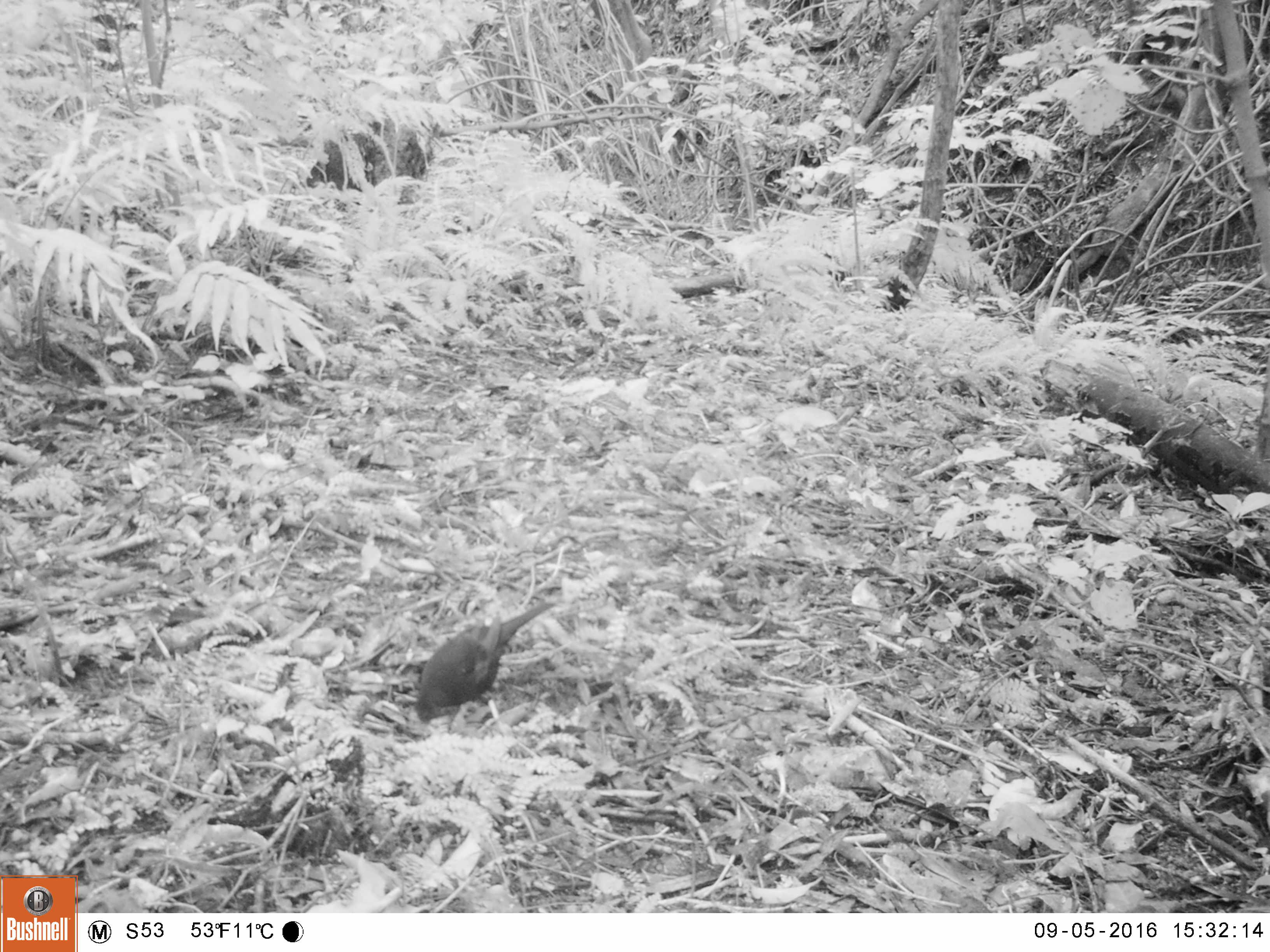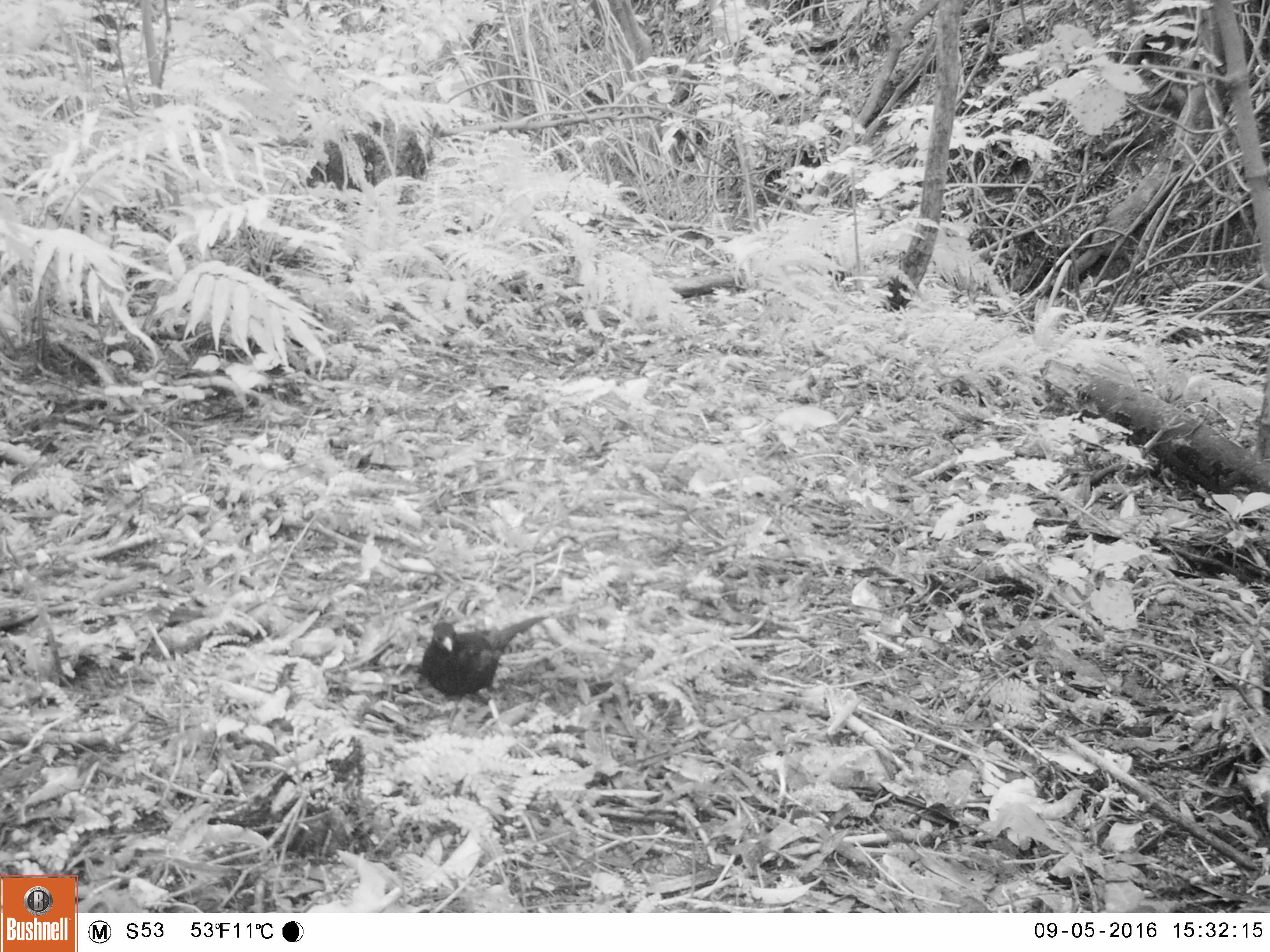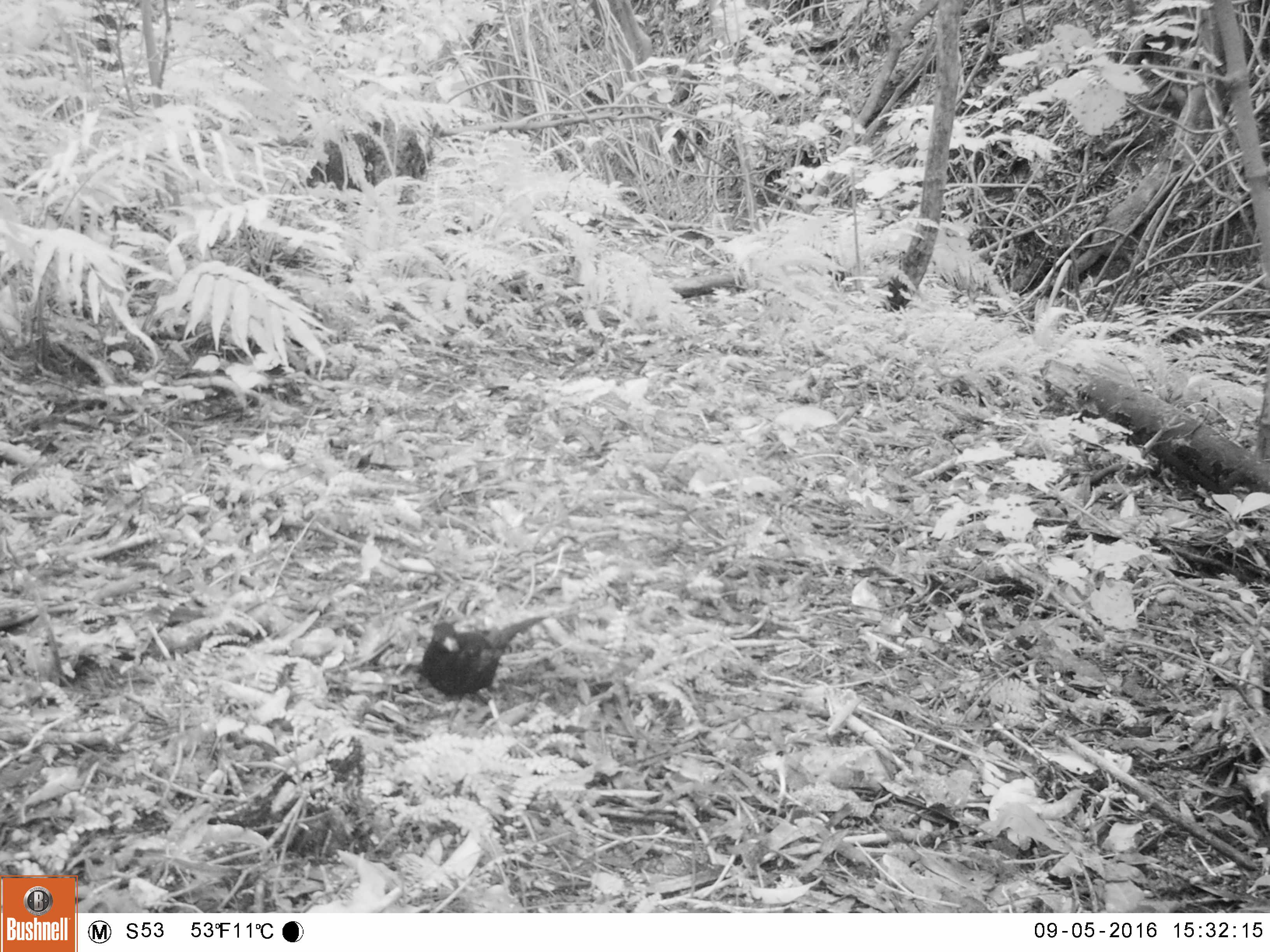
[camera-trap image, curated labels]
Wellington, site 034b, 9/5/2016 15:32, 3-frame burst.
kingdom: Animalia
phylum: Chordata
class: Aves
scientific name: Aves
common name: bird